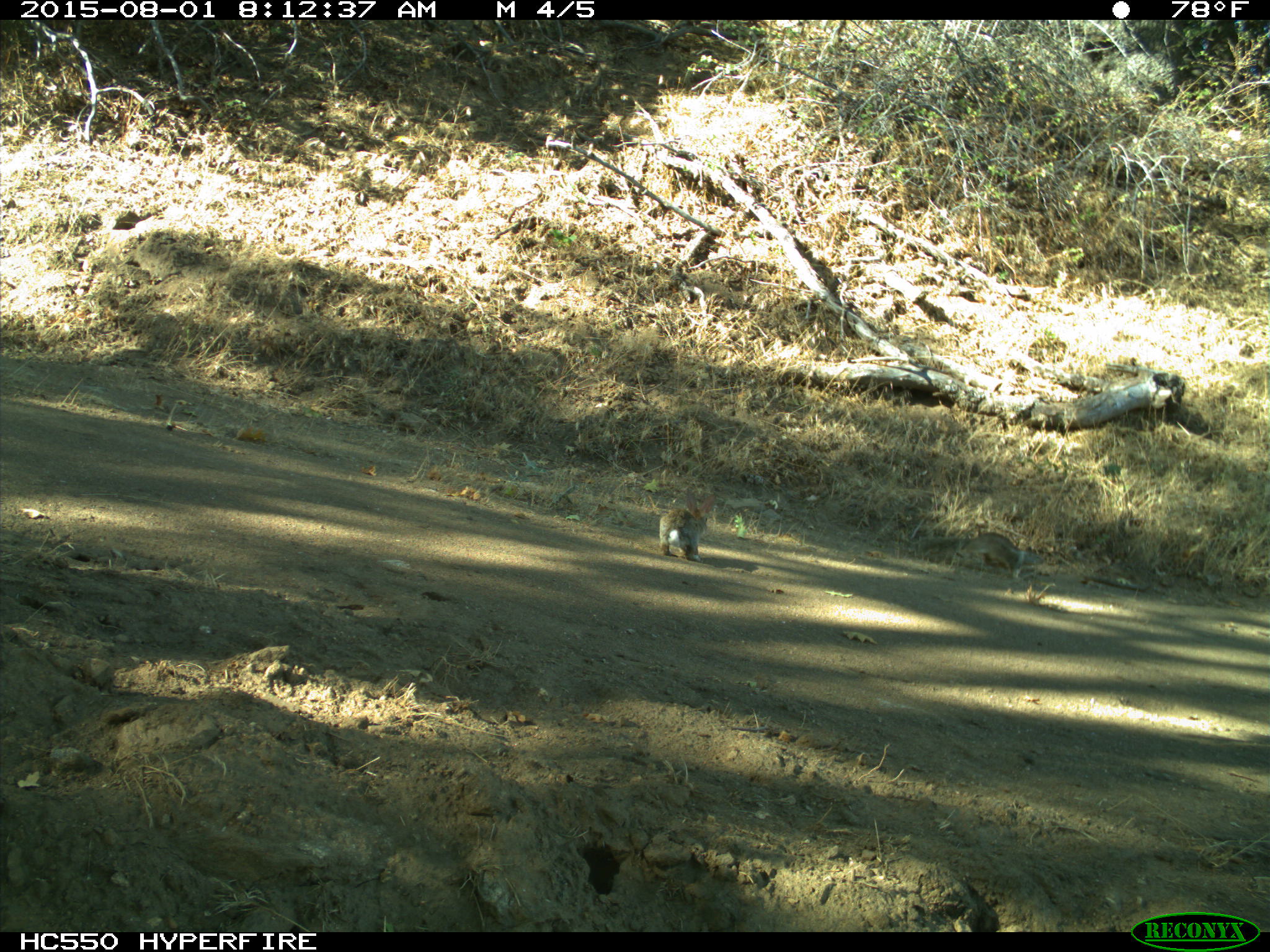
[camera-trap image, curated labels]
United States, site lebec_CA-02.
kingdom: Animalia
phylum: Chordata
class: Mammalia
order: Lagomorpha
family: Leporidae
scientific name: Leporidae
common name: rabbits and hares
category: unidentified rabbit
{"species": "unidentified rabbit (rabbits and hares) (Leporidae)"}